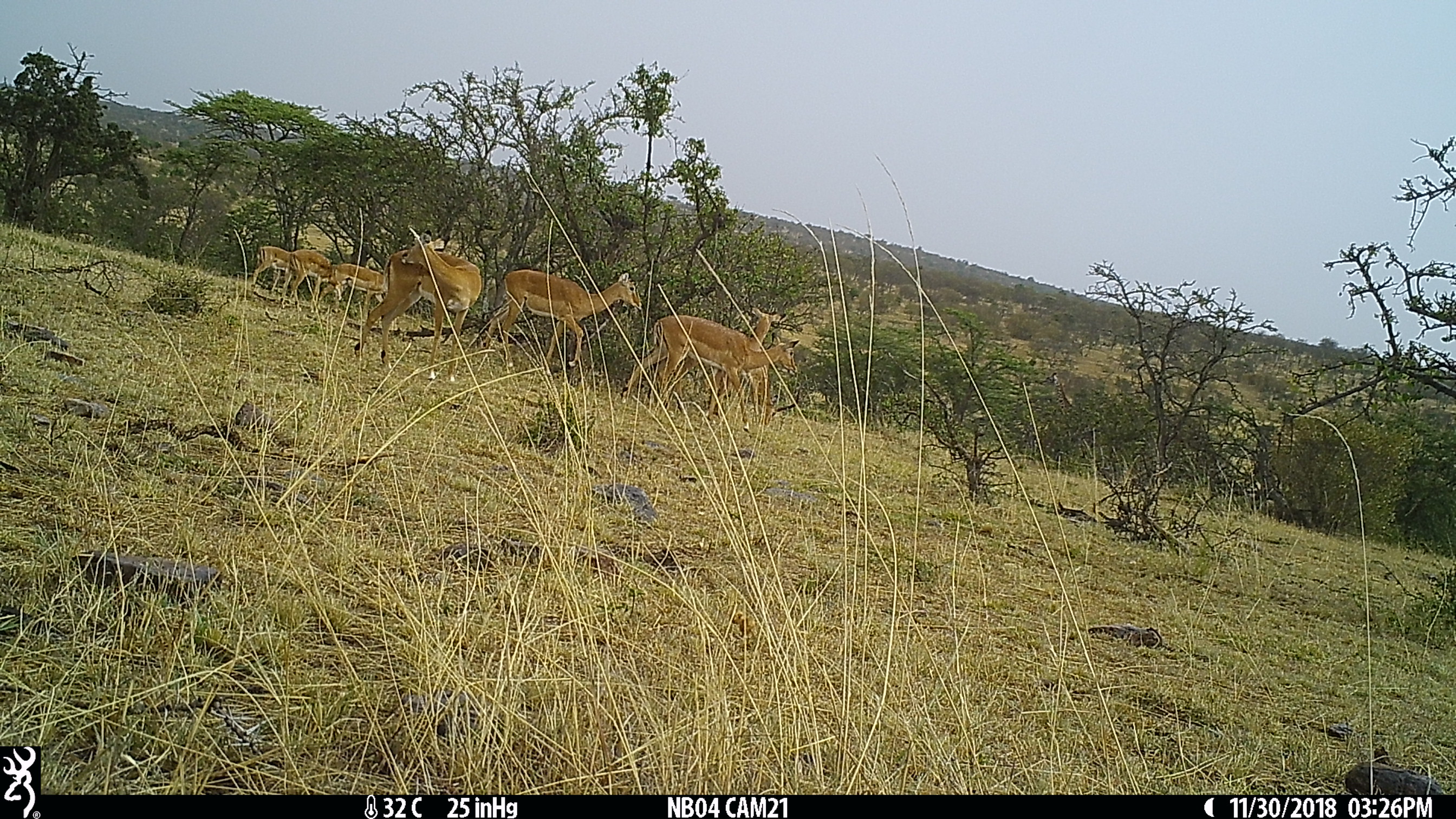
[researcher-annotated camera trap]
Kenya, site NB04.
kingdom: Animalia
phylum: Chordata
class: Mammalia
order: Artiodactyla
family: Bovidae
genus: Aepyceros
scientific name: Aepyceros melampus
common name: impala